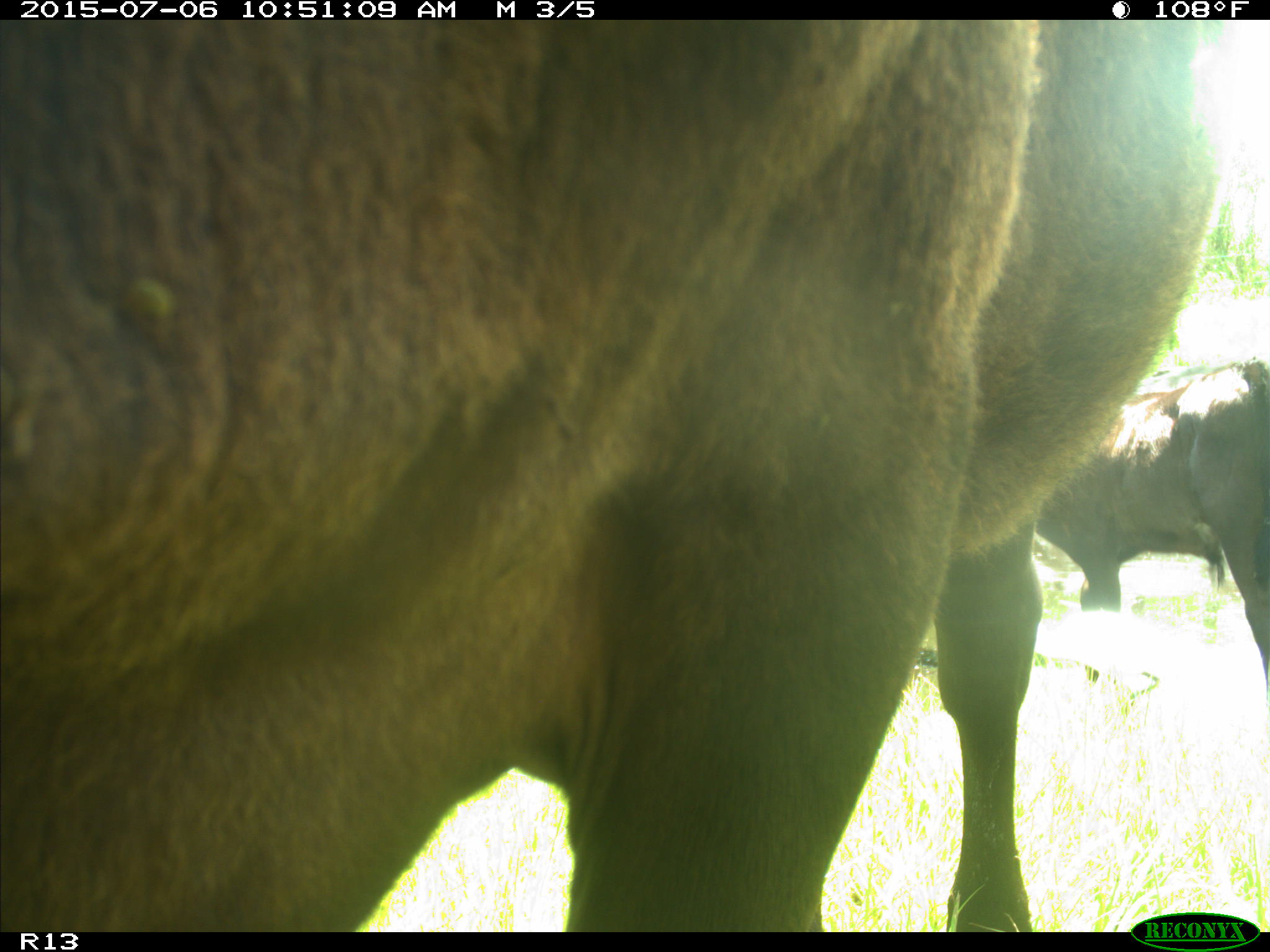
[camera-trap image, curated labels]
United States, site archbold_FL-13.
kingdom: Animalia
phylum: Chordata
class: Mammalia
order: Artiodactyla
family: Bovidae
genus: Bos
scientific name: Bos taurus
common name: domestic cow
Bos taurus (domestic cow).